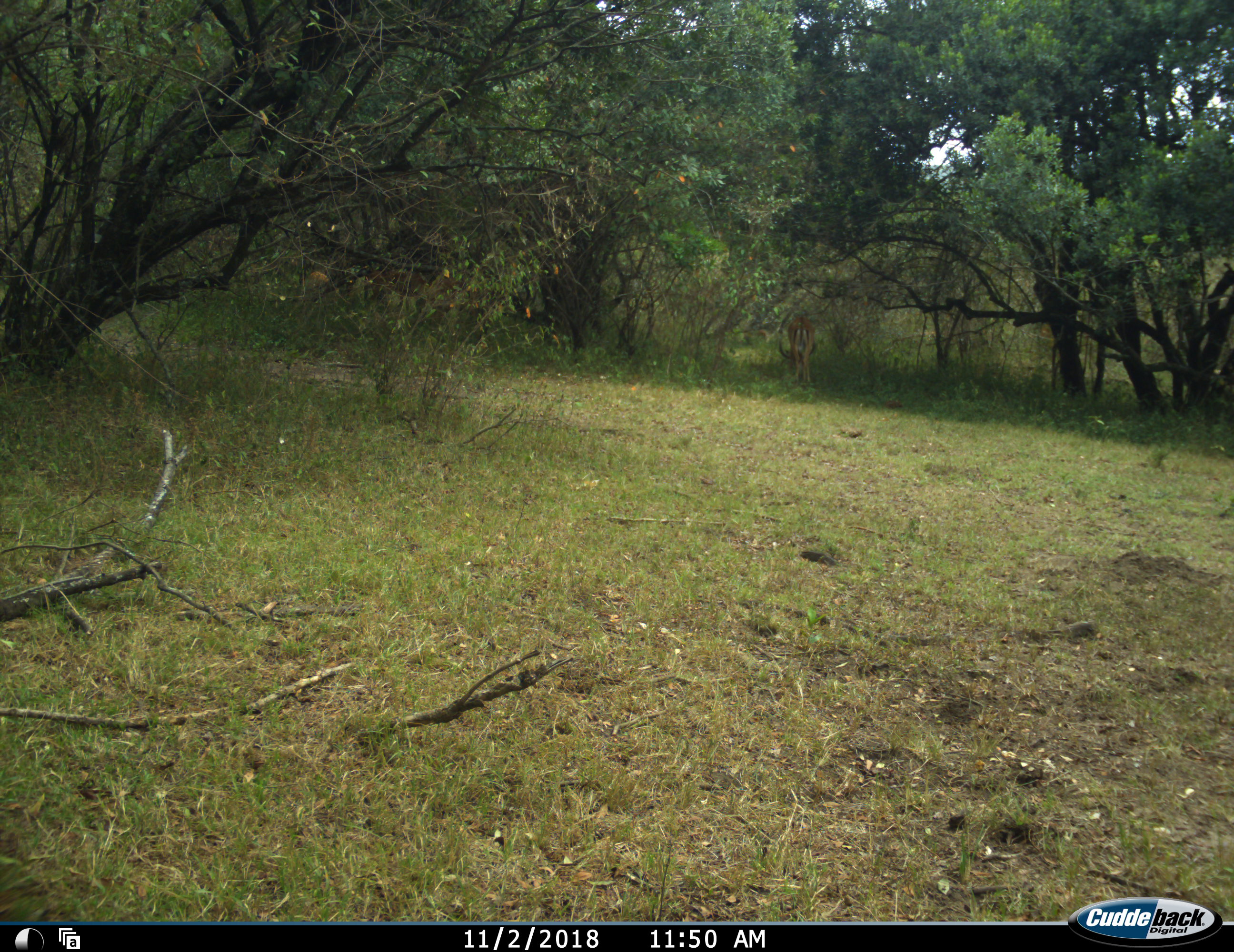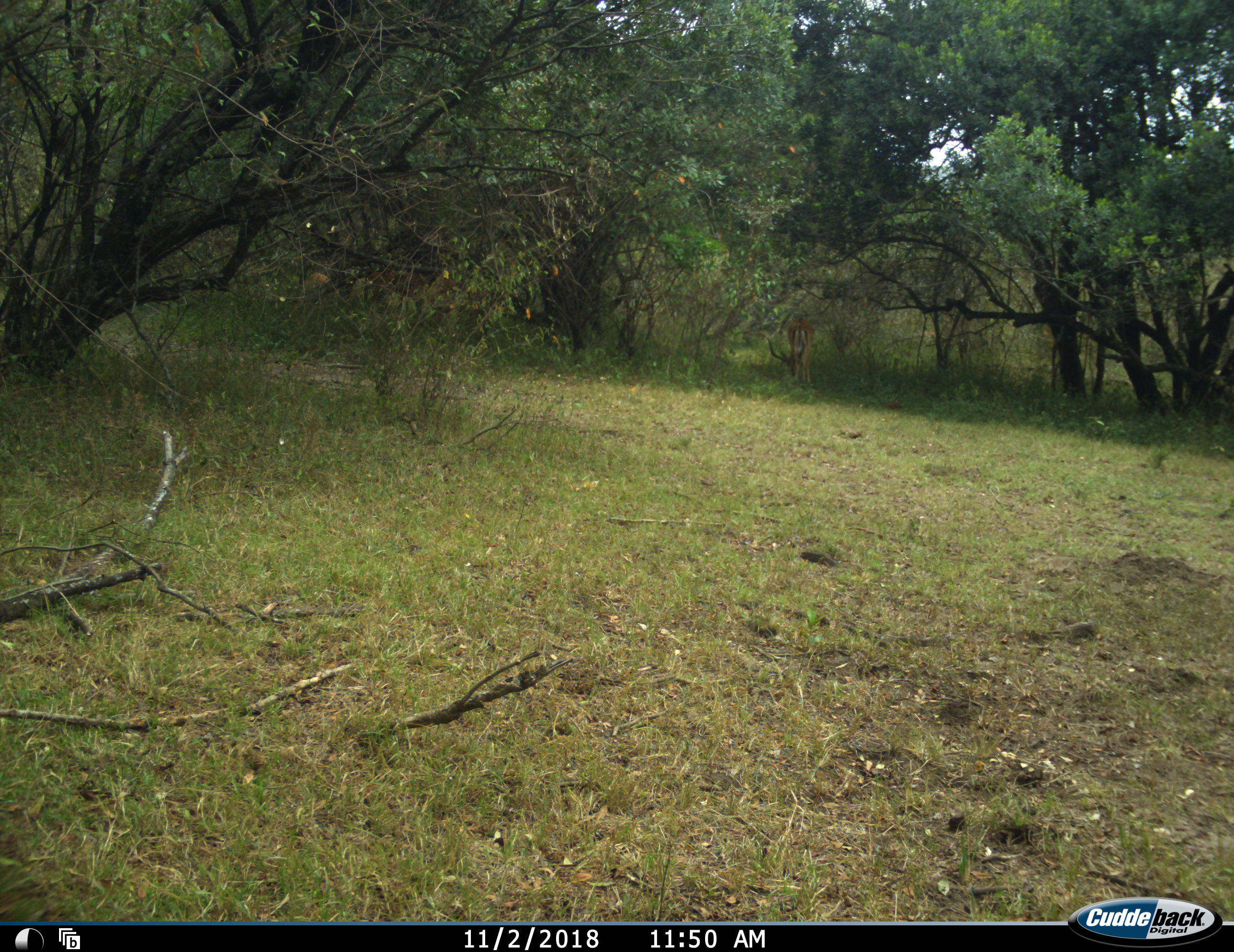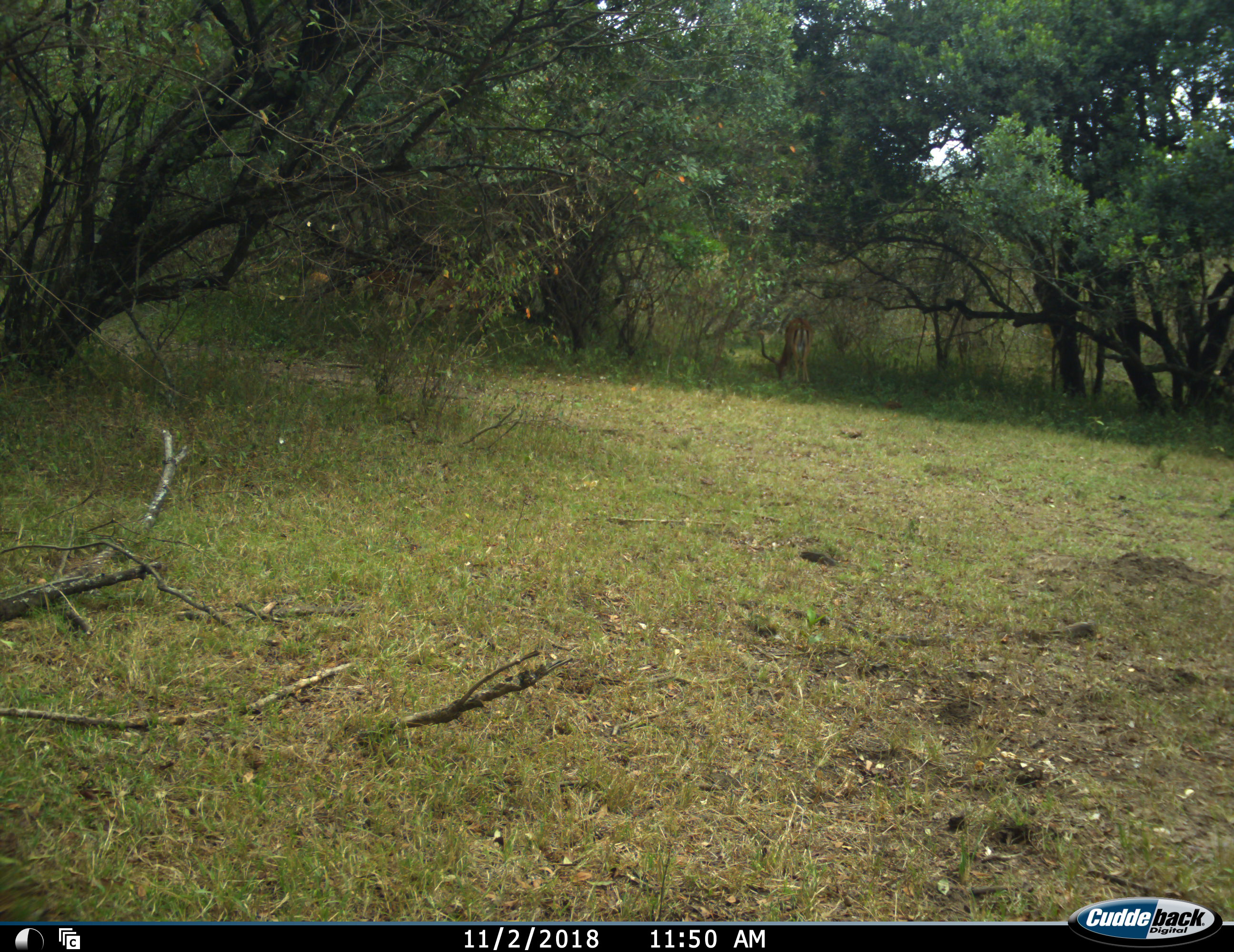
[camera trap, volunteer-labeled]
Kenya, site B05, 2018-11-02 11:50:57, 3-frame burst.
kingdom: Animalia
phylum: Chordata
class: Mammalia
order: Artiodactyla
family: Bovidae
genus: Aepyceros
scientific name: Aepyceros melampus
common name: impala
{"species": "impala (Aepyceros melampus)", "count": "1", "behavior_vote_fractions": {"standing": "11%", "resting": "0%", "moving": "0%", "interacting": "0%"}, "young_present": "0%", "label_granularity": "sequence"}